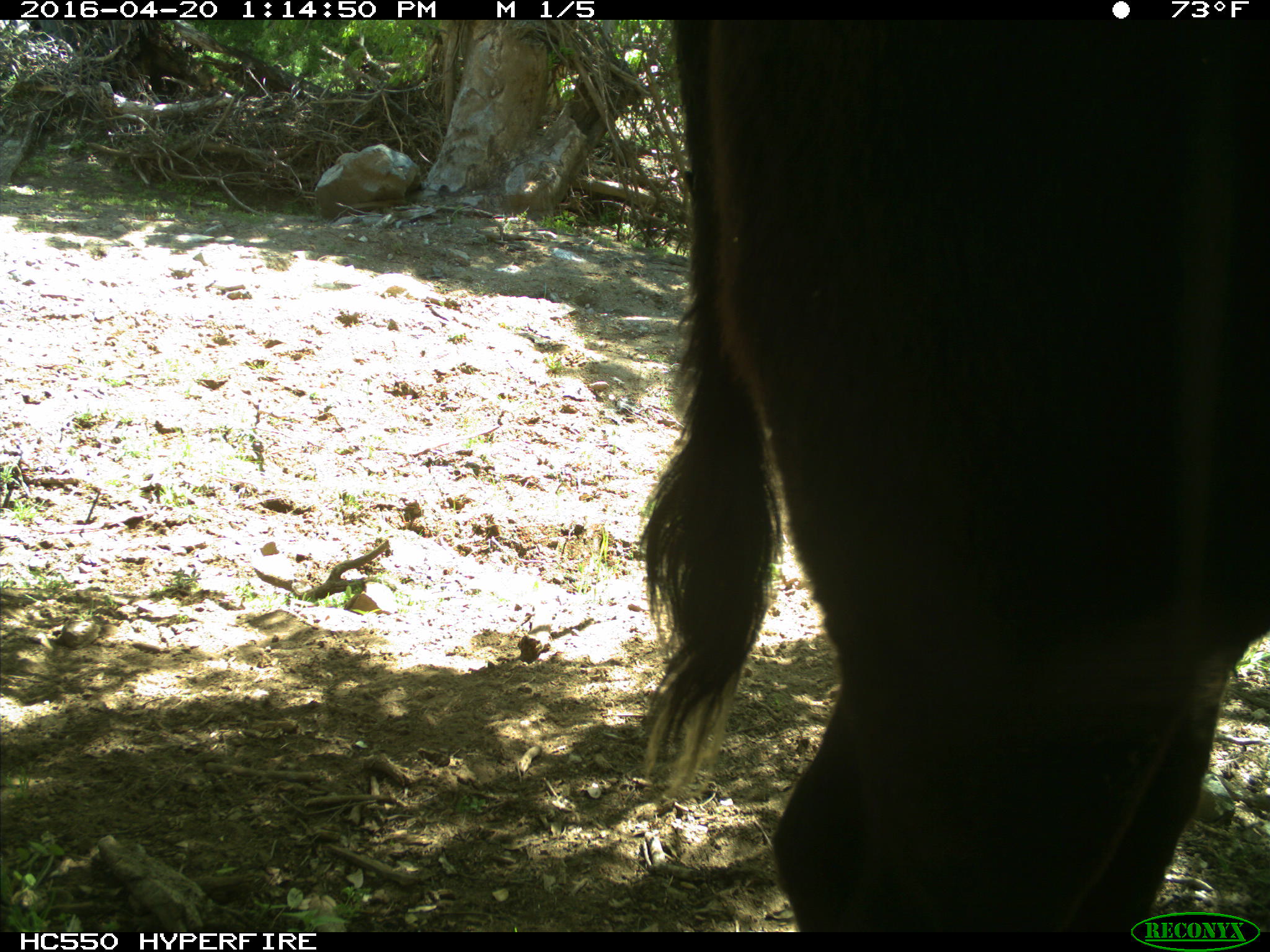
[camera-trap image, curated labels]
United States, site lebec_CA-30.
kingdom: Animalia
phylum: Chordata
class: Mammalia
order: Artiodactyla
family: Bovidae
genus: Bos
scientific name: Bos taurus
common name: domestic cow